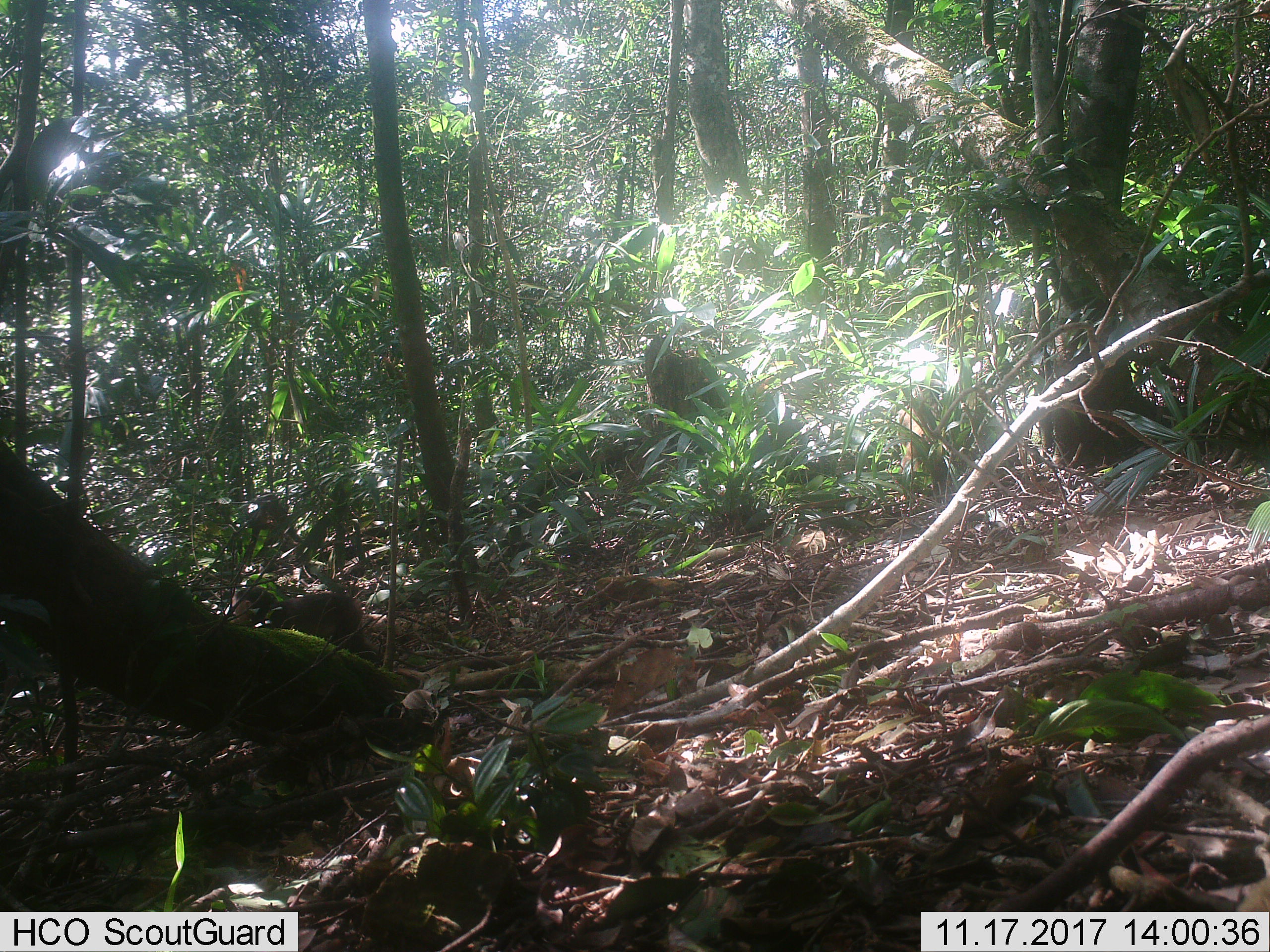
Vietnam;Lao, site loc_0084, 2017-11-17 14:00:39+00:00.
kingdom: Animalia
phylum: Chordata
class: Mammalia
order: Primates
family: Cercopithecidae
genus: Macaca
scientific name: Macaca arctoides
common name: stump-tailed macaque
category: stump tailed macaque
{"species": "stump tailed macaque (stump-tailed macaque) (Macaca arctoides)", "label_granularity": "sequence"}